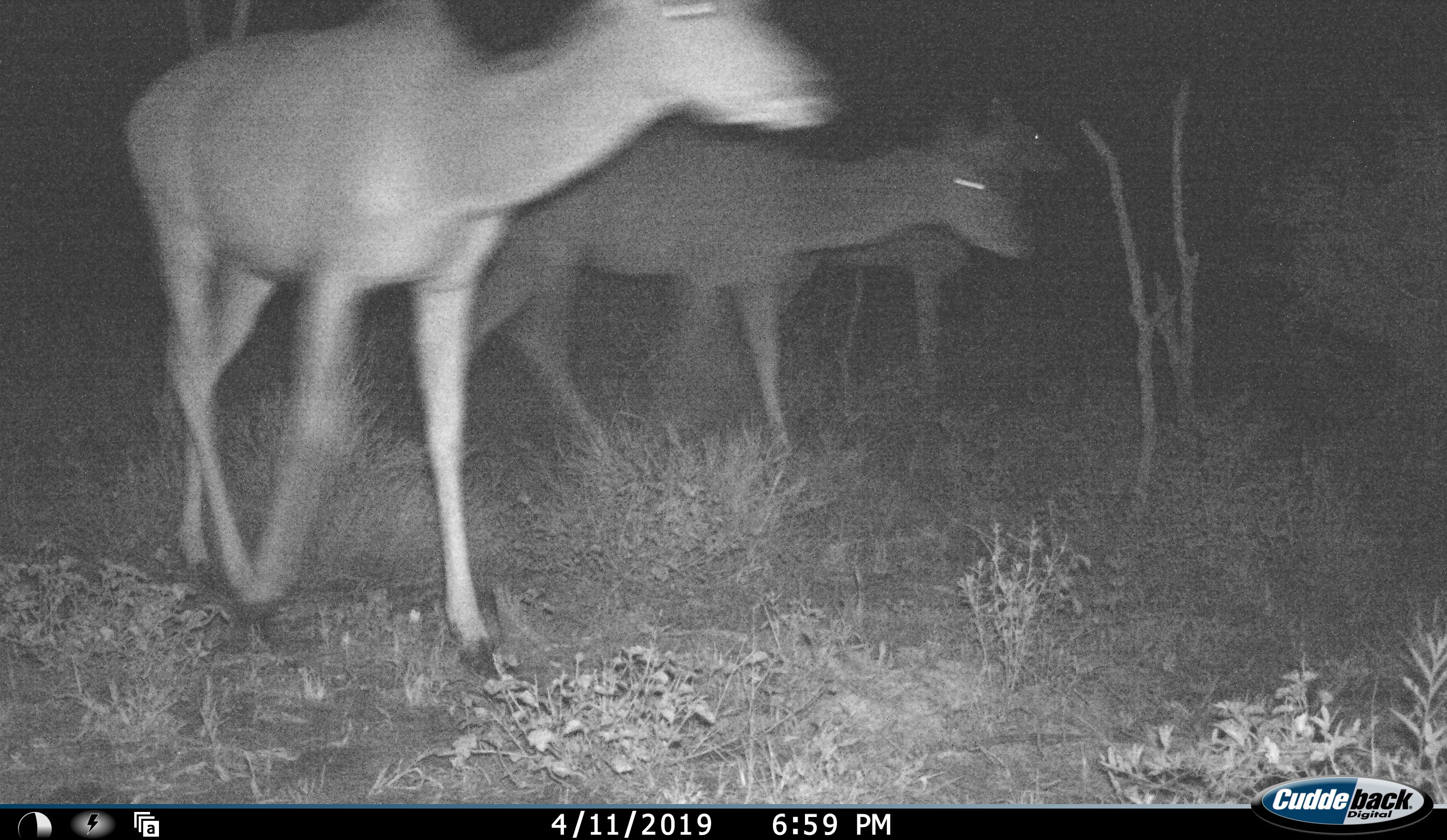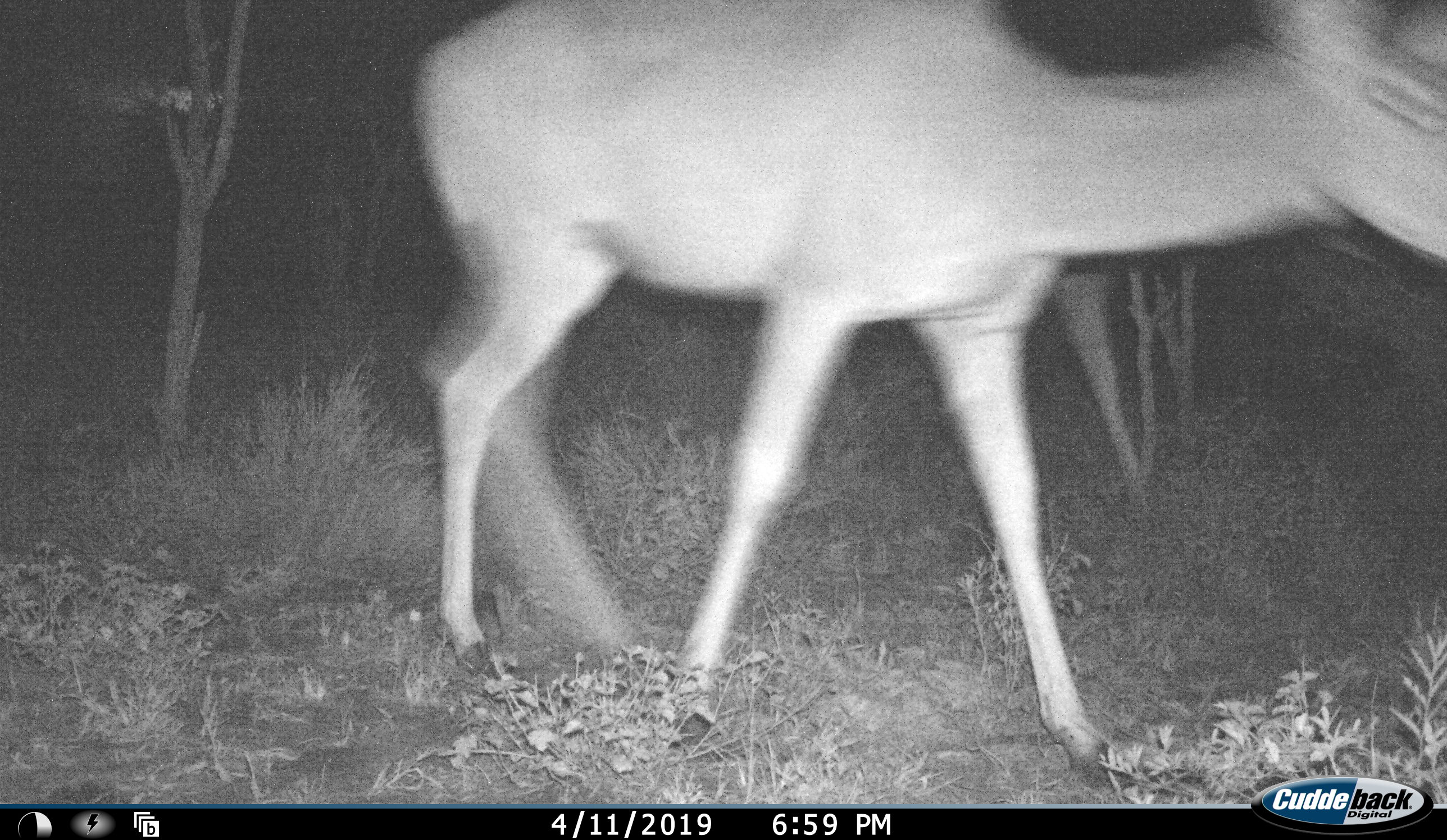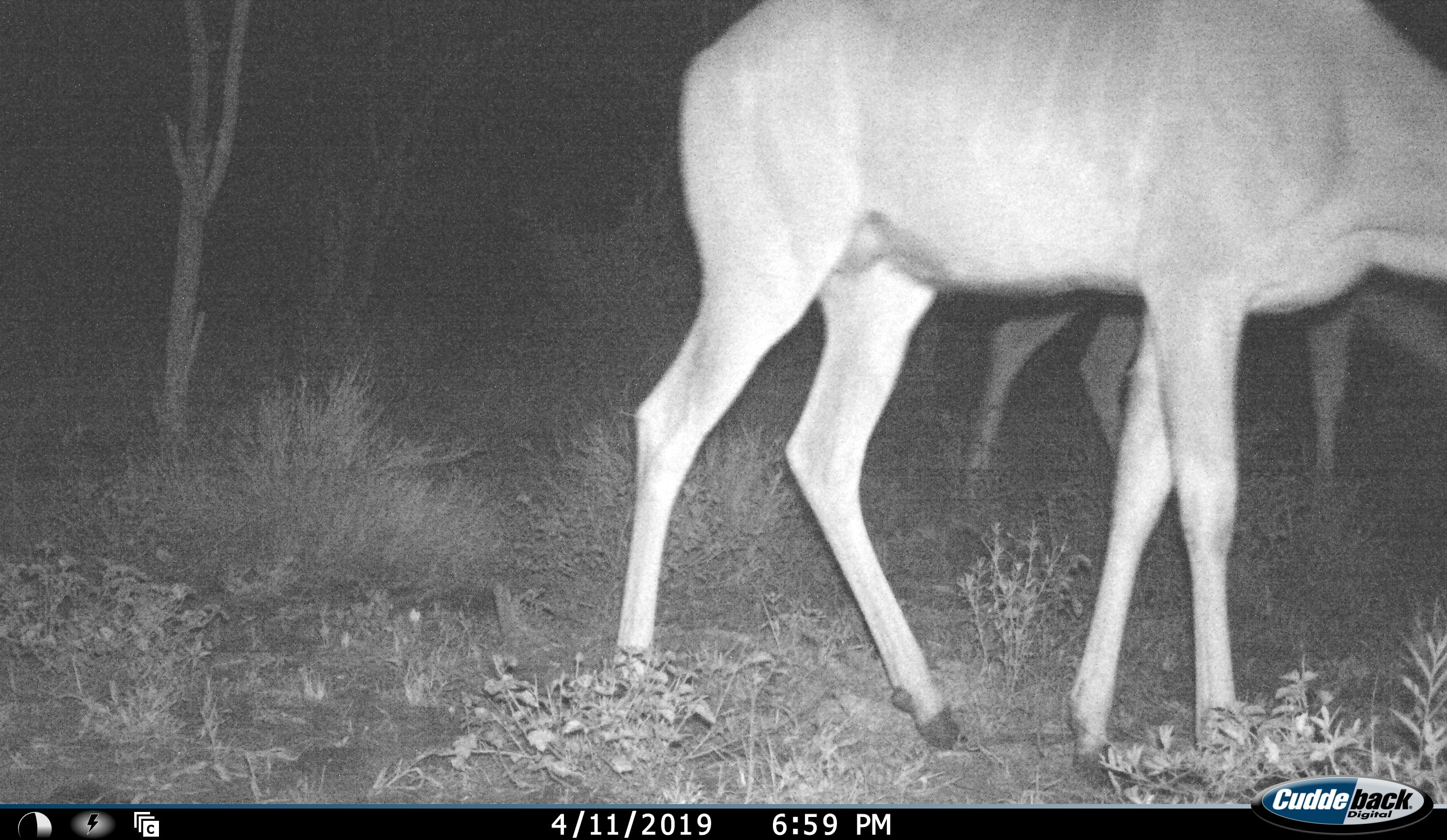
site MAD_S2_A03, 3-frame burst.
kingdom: Animalia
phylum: Chordata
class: Mammalia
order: Artiodactyla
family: Bovidae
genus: Tragelaphus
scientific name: Tragelaphus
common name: kudu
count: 3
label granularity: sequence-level